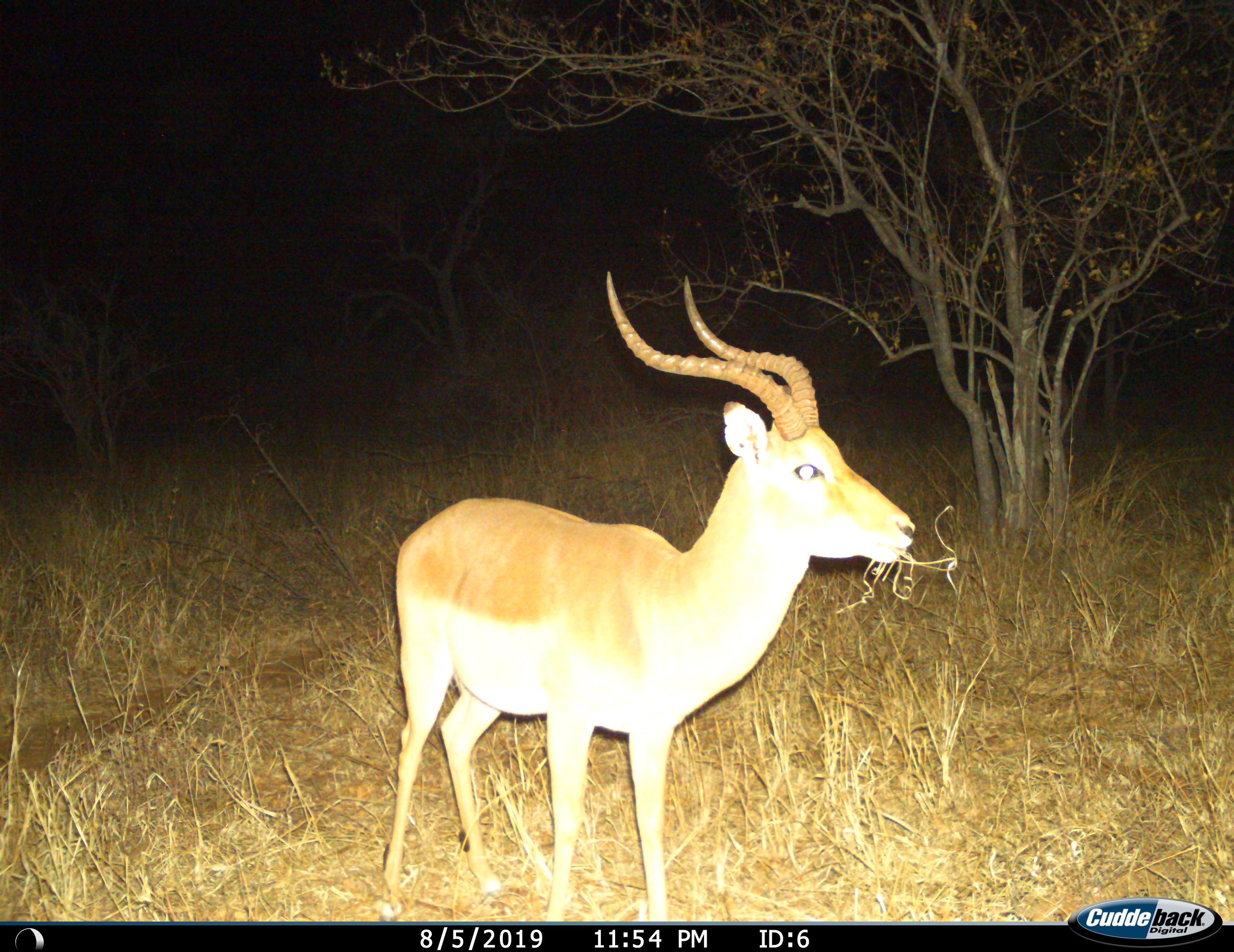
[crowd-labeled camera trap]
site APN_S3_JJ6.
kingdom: Animalia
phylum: Chordata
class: Mammalia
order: Artiodactyla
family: Bovidae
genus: Aepyceros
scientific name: Aepyceros melampus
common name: impala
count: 1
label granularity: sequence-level